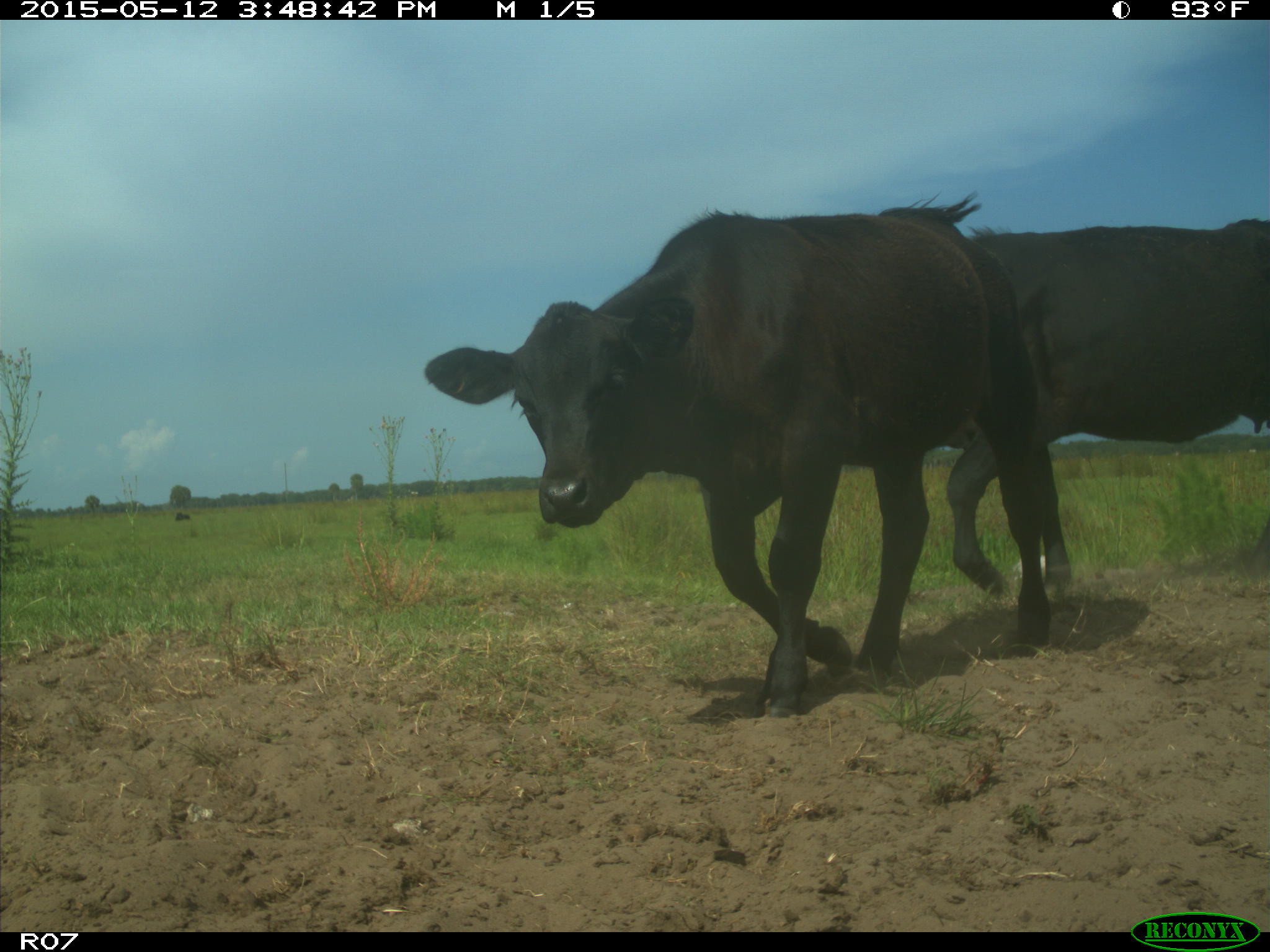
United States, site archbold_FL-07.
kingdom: Animalia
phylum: Chordata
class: Mammalia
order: Artiodactyla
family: Bovidae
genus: Bos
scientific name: Bos taurus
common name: domestic cow